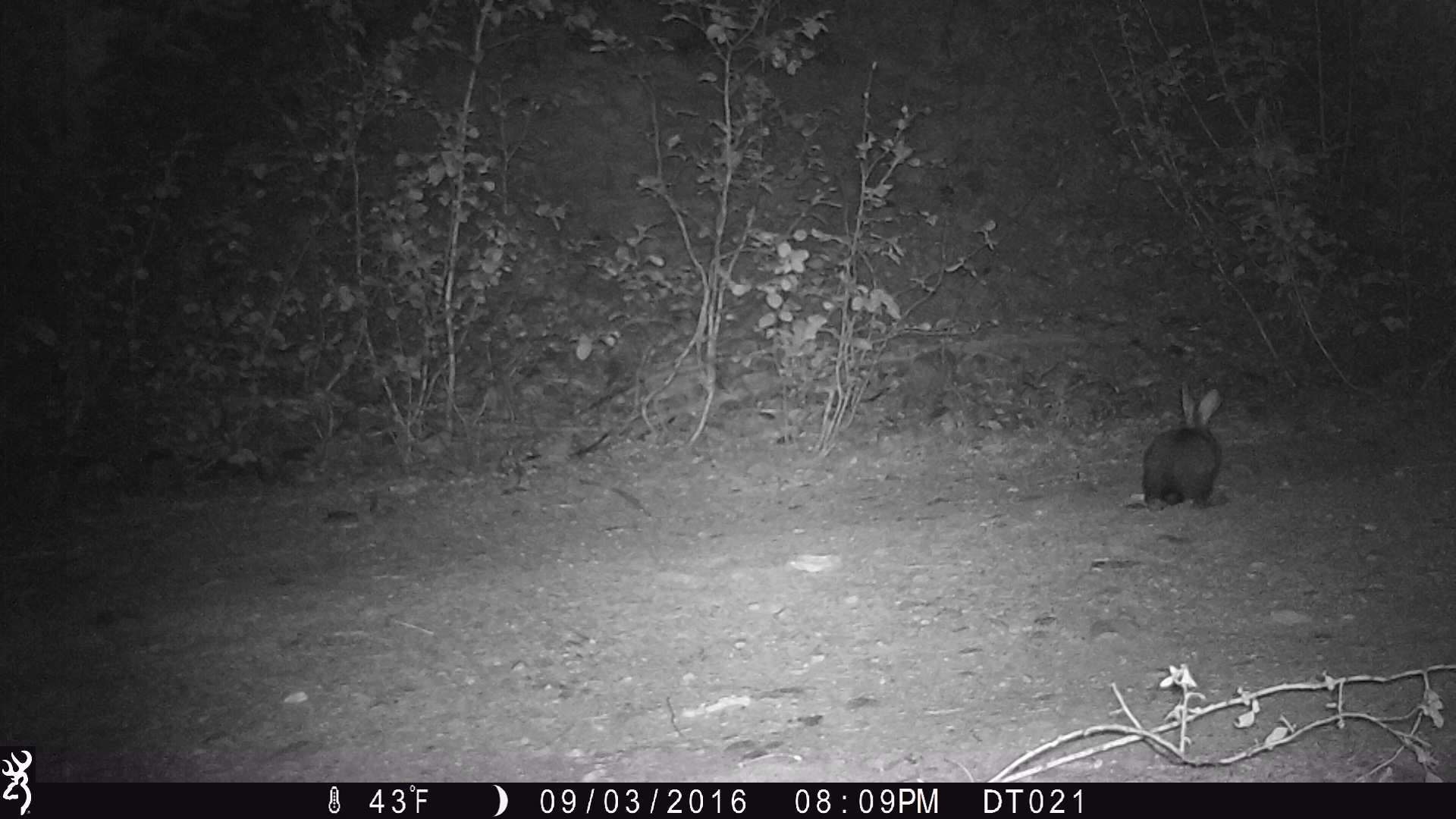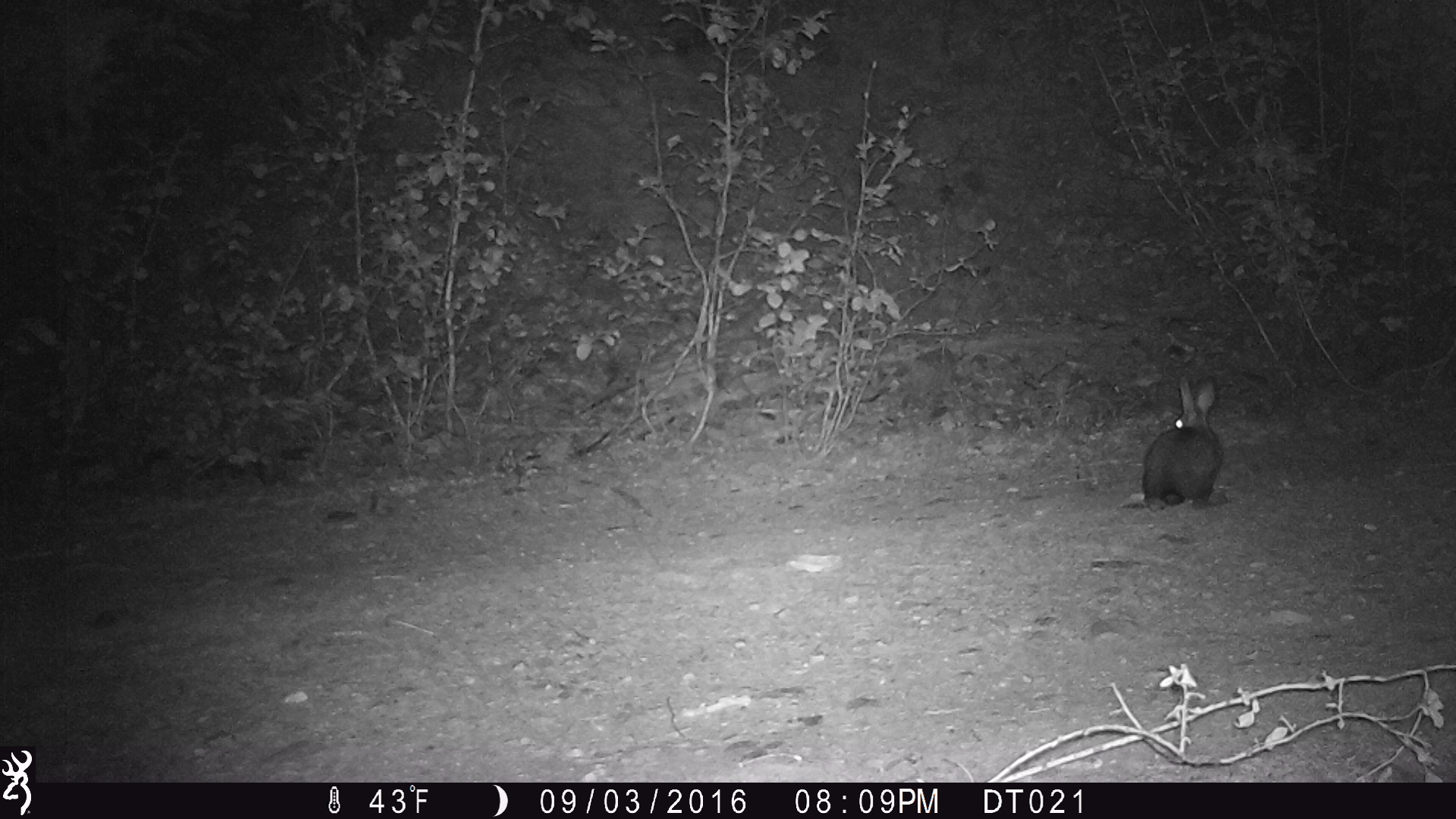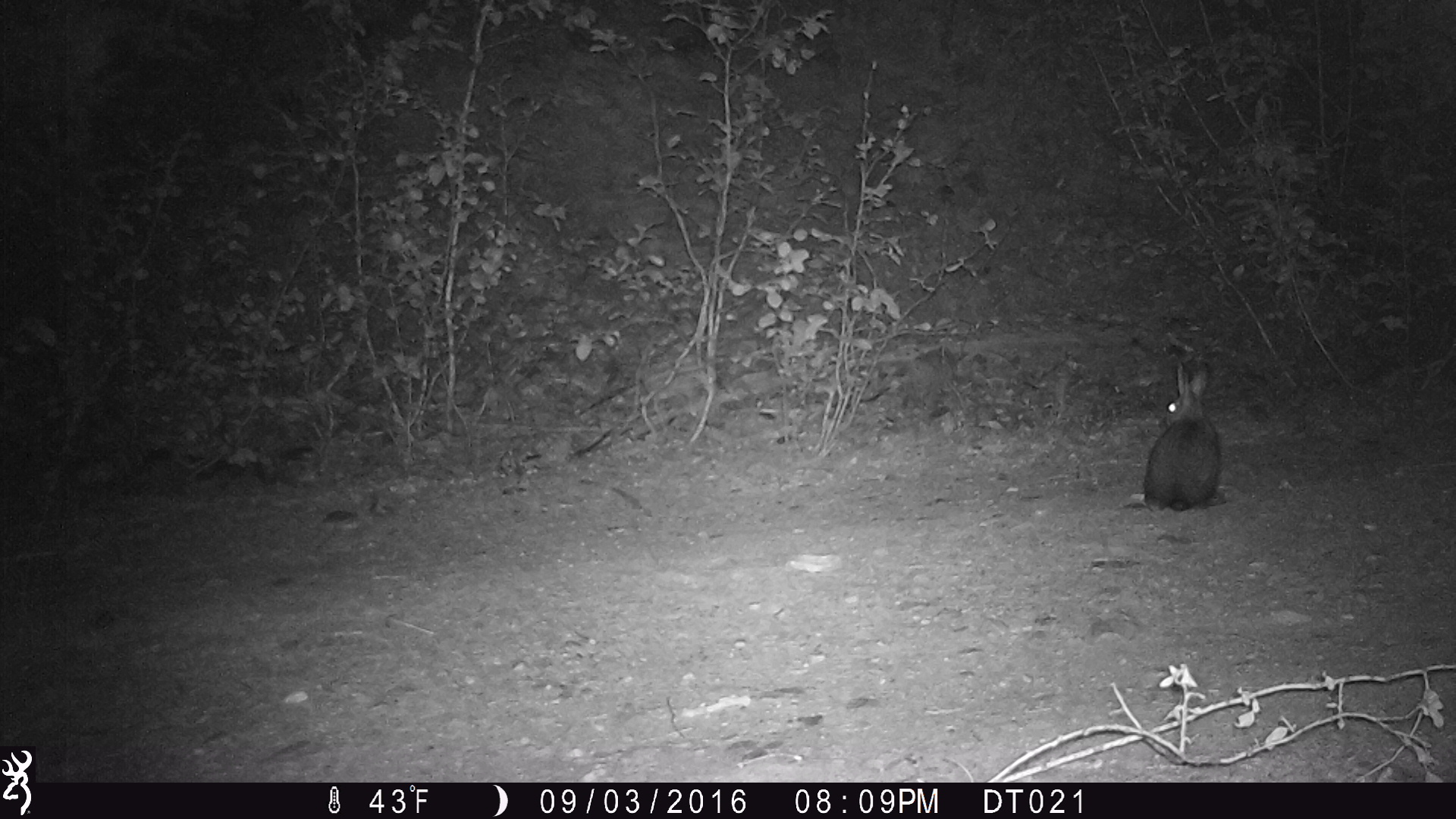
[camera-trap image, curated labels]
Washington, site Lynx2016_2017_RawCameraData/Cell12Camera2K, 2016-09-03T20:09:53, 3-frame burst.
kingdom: Animalia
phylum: Chordata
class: Mammalia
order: Lagomorpha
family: Leporidae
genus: Lepus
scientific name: Lepus americanus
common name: snowshoe hare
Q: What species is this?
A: Lepus americanus (snowshoe hare).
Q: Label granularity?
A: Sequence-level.